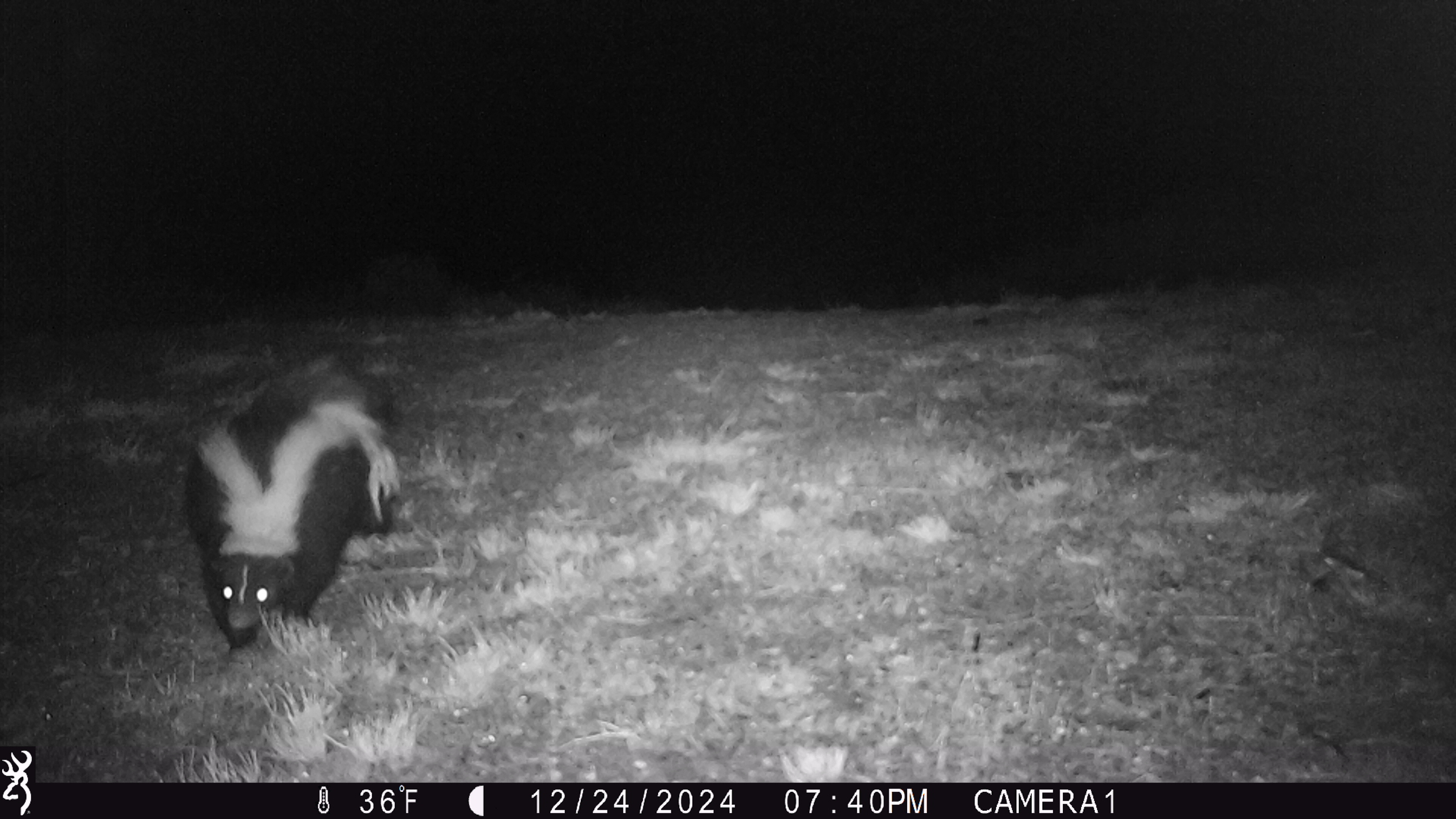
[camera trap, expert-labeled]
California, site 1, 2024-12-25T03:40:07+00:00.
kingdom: Animalia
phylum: Chordata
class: Mammalia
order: Carnivora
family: Mephitidae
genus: Mephitis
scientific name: Mephitis mephitis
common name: striped skunk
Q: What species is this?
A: Striped skunk (Mephitis mephitis).